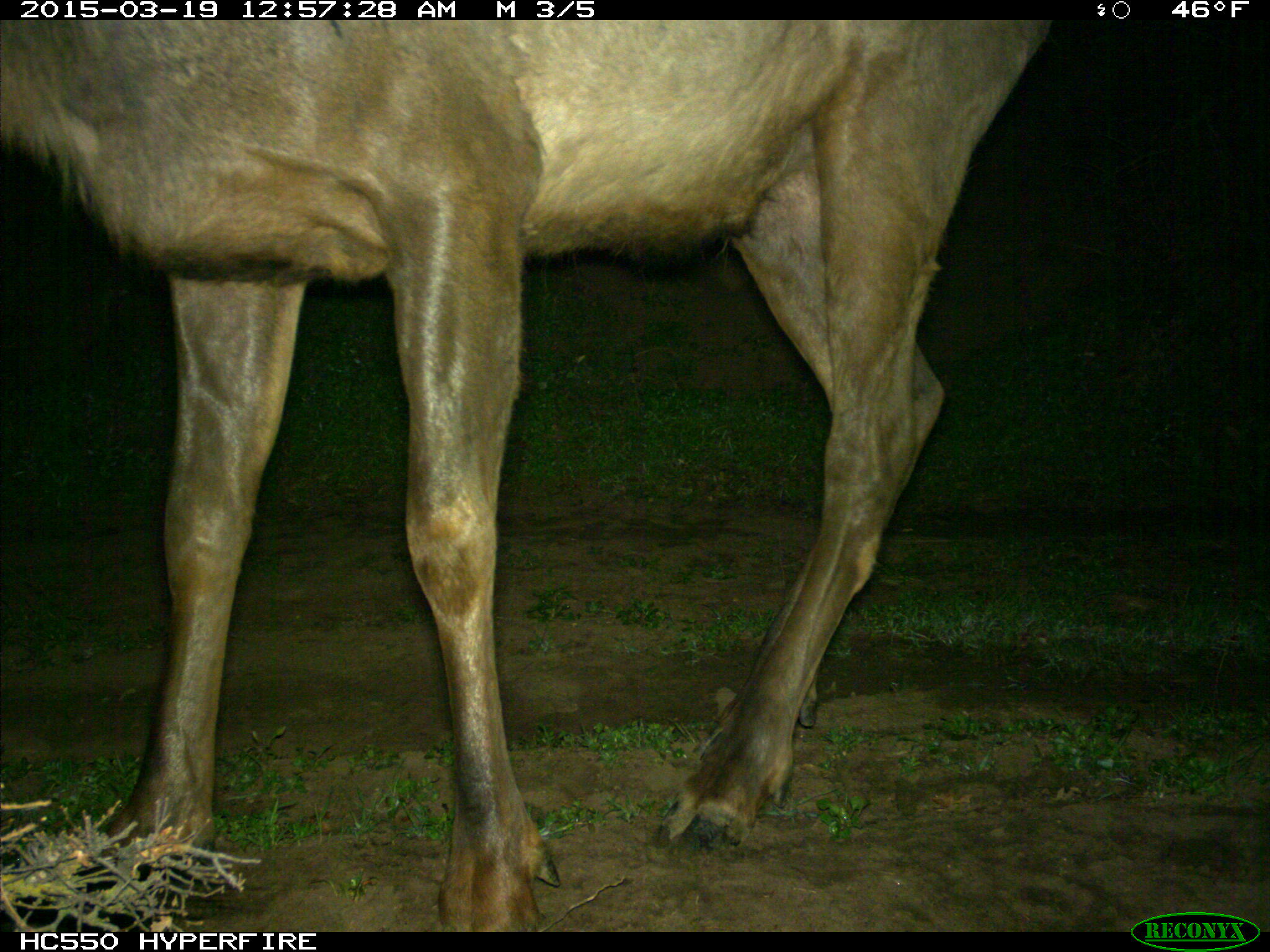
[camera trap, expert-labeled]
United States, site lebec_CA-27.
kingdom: Animalia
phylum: Chordata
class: Mammalia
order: Artiodactyla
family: Cervidae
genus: Cervus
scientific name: Cervus canadensis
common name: elk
Cervus canadensis (elk).